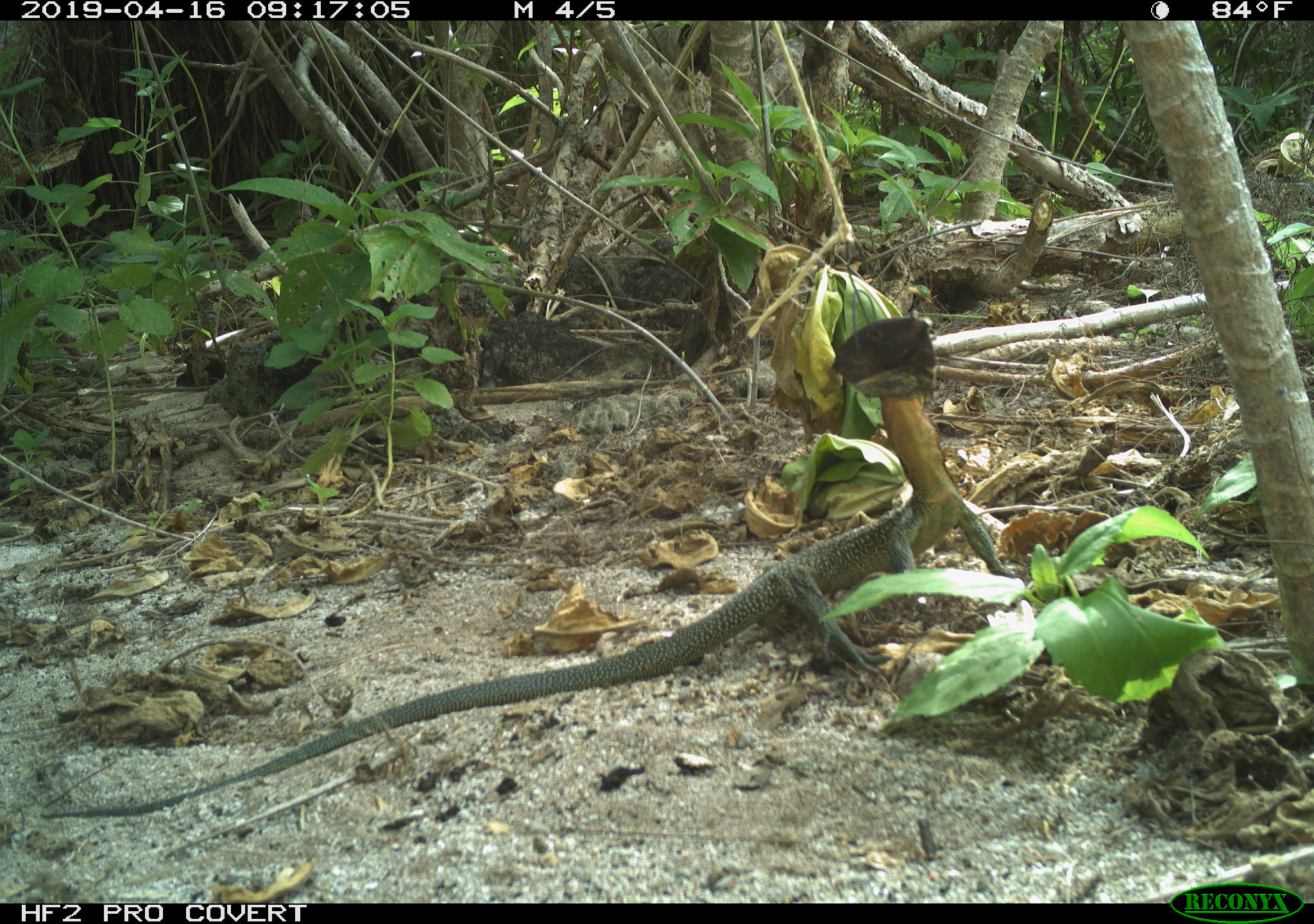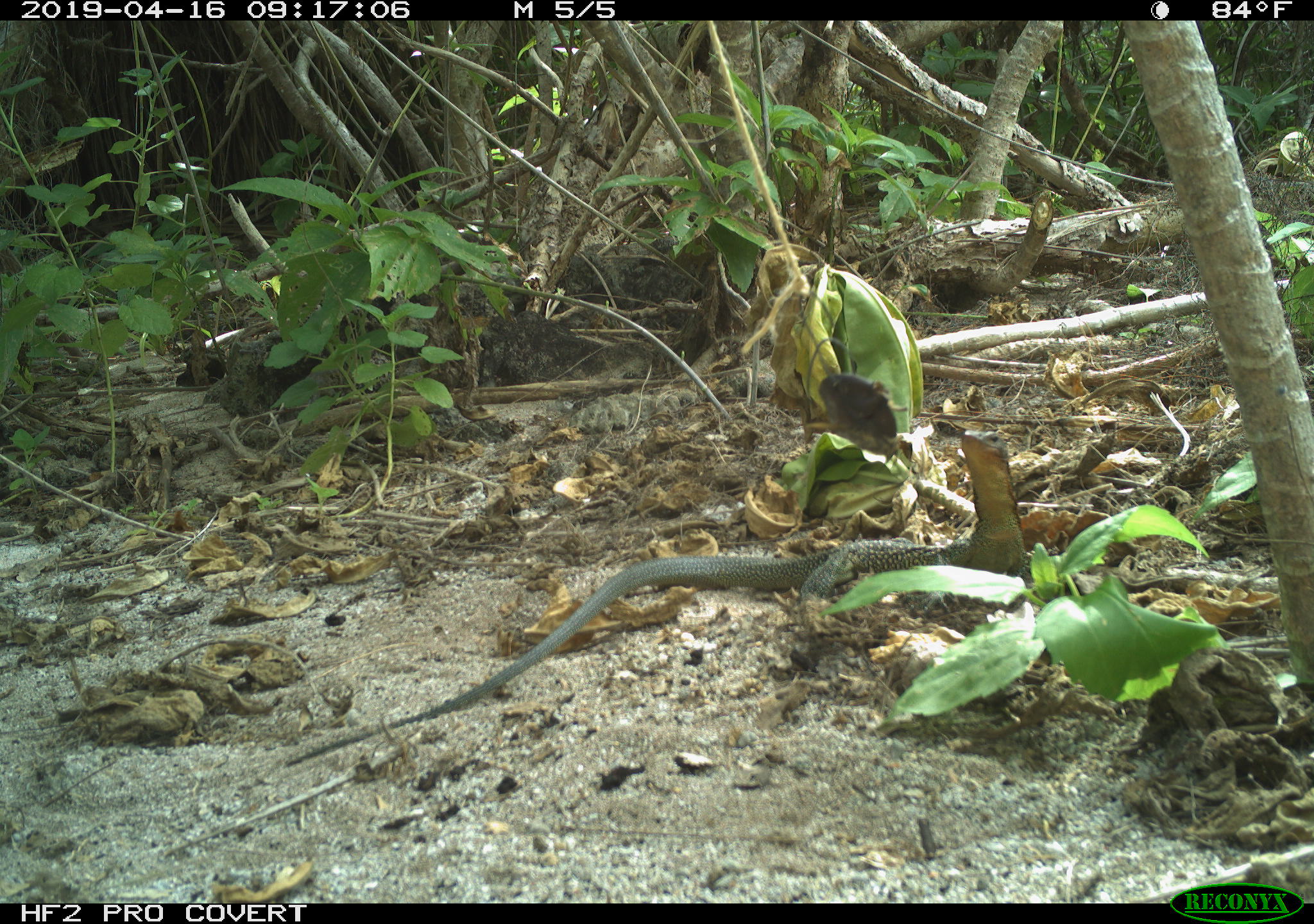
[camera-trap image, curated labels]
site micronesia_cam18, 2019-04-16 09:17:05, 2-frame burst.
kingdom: Animalia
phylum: Chordata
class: Reptilia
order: Squamata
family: Varanidae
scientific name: Varanidae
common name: monitor lizard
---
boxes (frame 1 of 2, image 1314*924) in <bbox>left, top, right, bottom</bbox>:
monitor lizard: <bbox>36, 388, 1025, 842</bbox>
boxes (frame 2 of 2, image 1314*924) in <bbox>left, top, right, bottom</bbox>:
monitor lizard: <bbox>278, 429, 1026, 775</bbox>